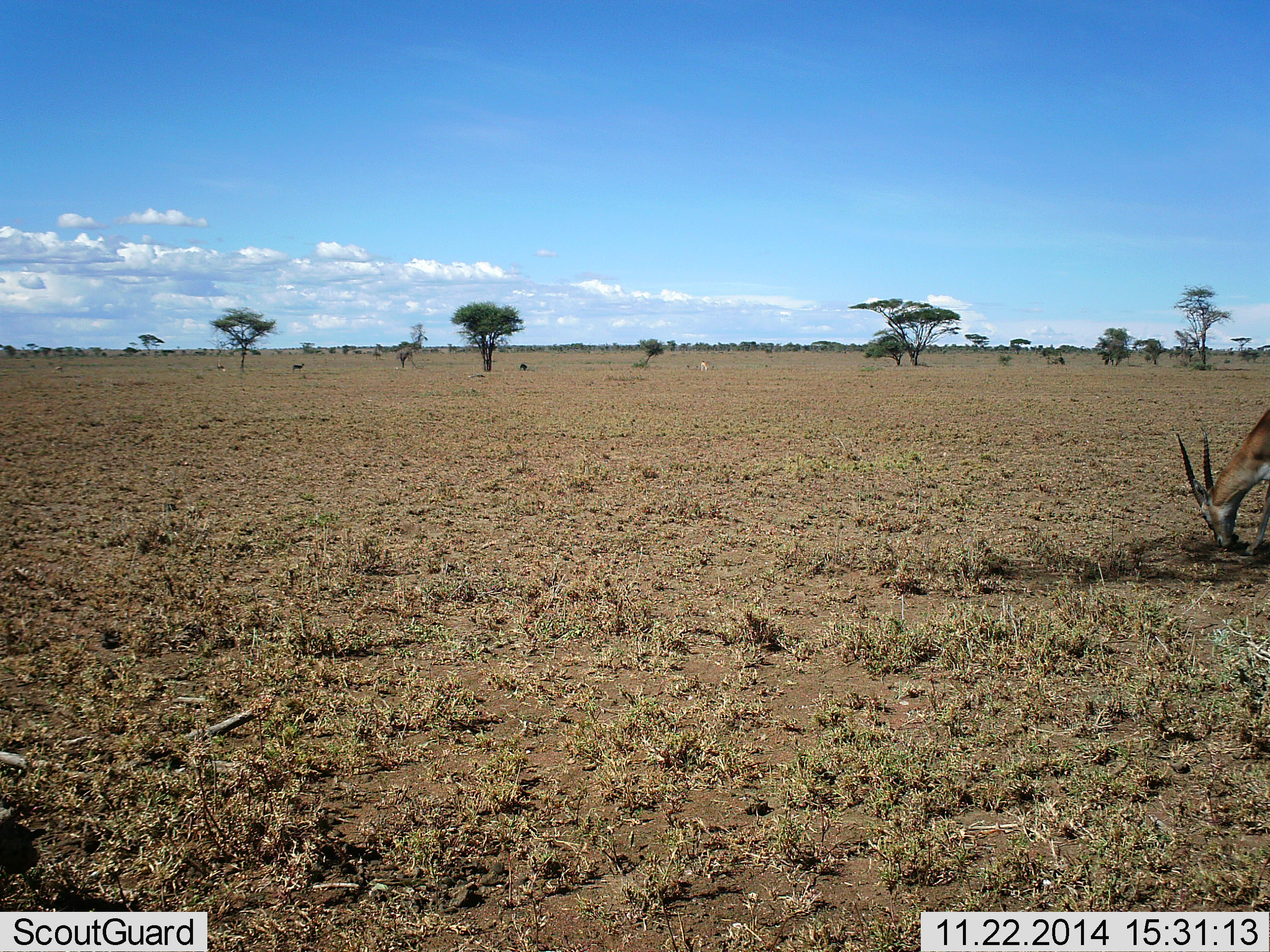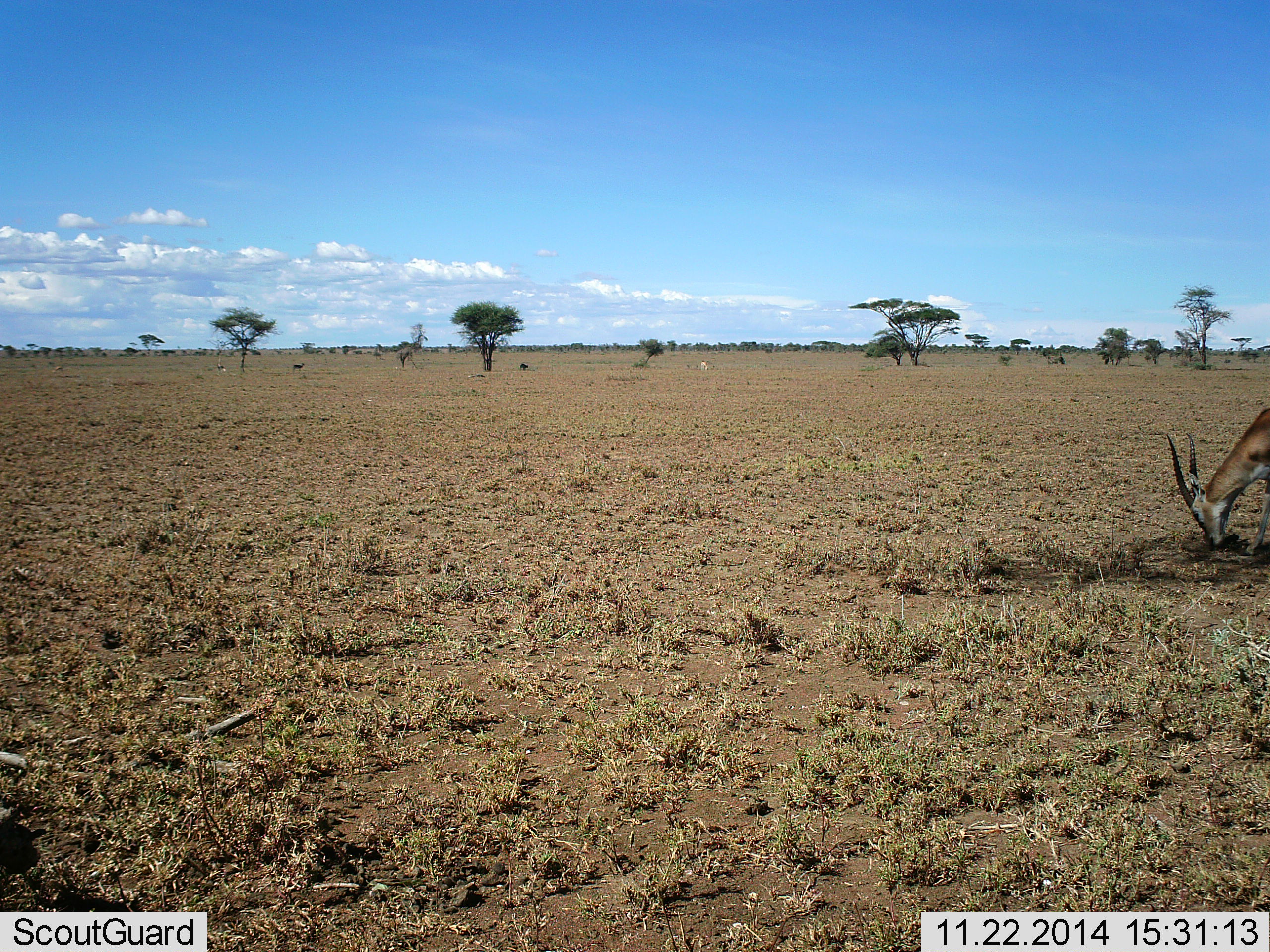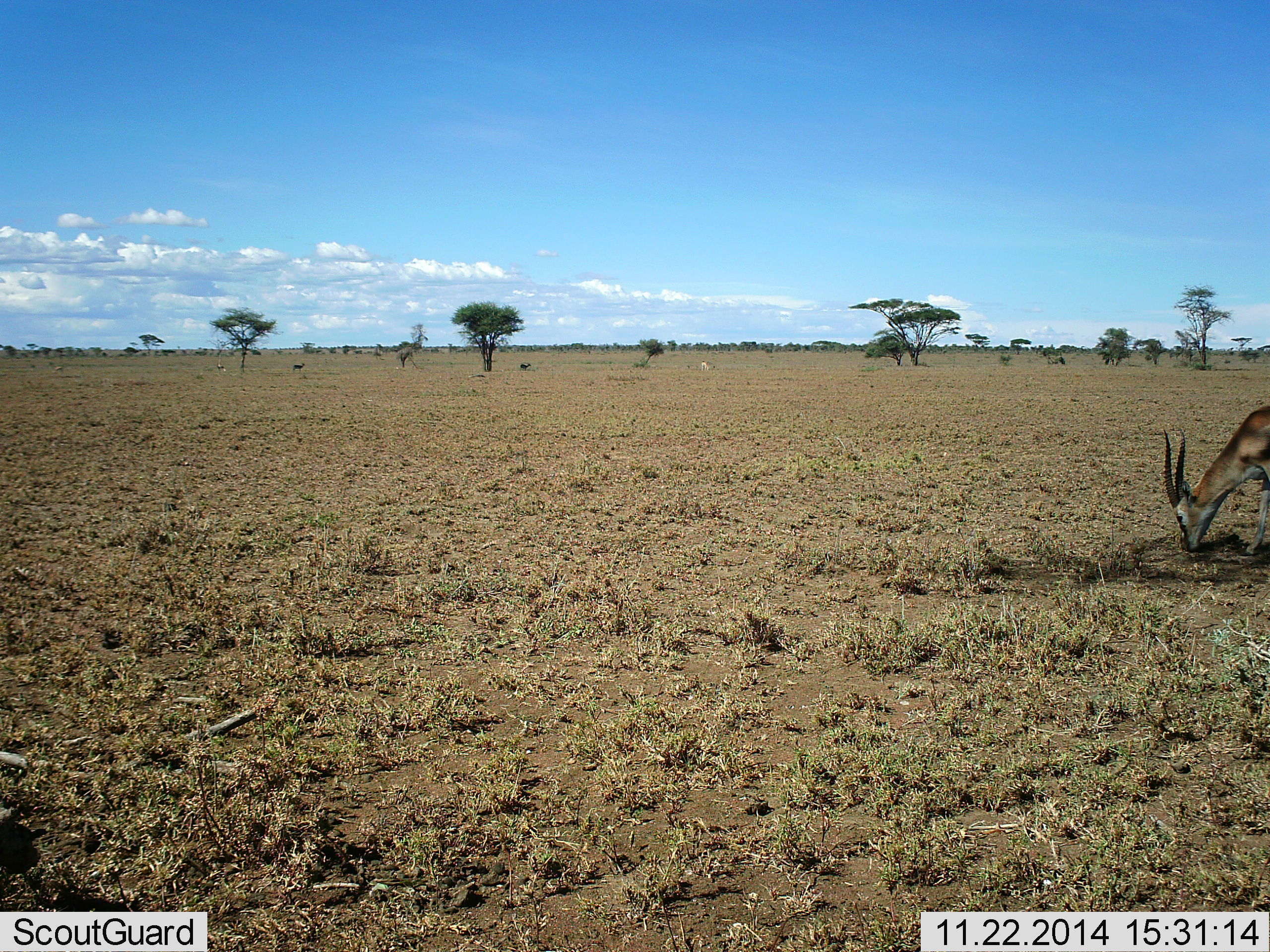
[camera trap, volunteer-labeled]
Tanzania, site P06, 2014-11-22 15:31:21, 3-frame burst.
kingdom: Animalia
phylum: Chordata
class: Mammalia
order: Artiodactyla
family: Bovidae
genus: Eudorcas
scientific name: Eudorcas thomsonii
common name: thomson's gazelle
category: gazellethomsons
Gazellethomsons (thomson's gazelle) (Eudorcas thomsonii), count 1. Behavior (volunteer vote fractions): standing 40%, resting 0%, moving 0%, interacting 0%. Young present (vote fraction): 0%. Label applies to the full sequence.